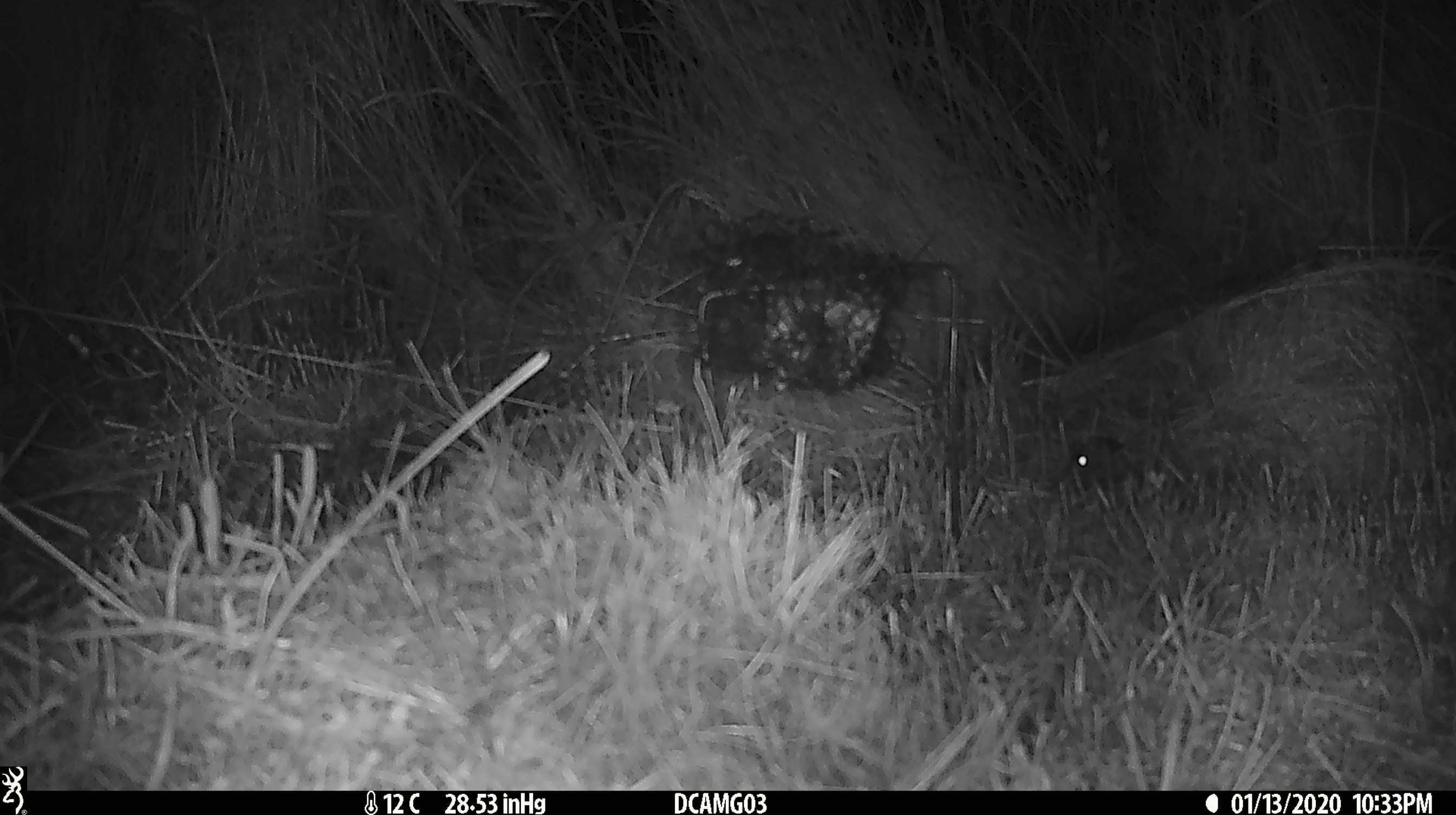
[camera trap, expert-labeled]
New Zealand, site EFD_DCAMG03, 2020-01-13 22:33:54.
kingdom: Animalia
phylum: Chordata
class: Mammalia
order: Rodentia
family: Muridae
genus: Mus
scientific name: Mus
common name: mouse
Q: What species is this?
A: Mouse (Mus).